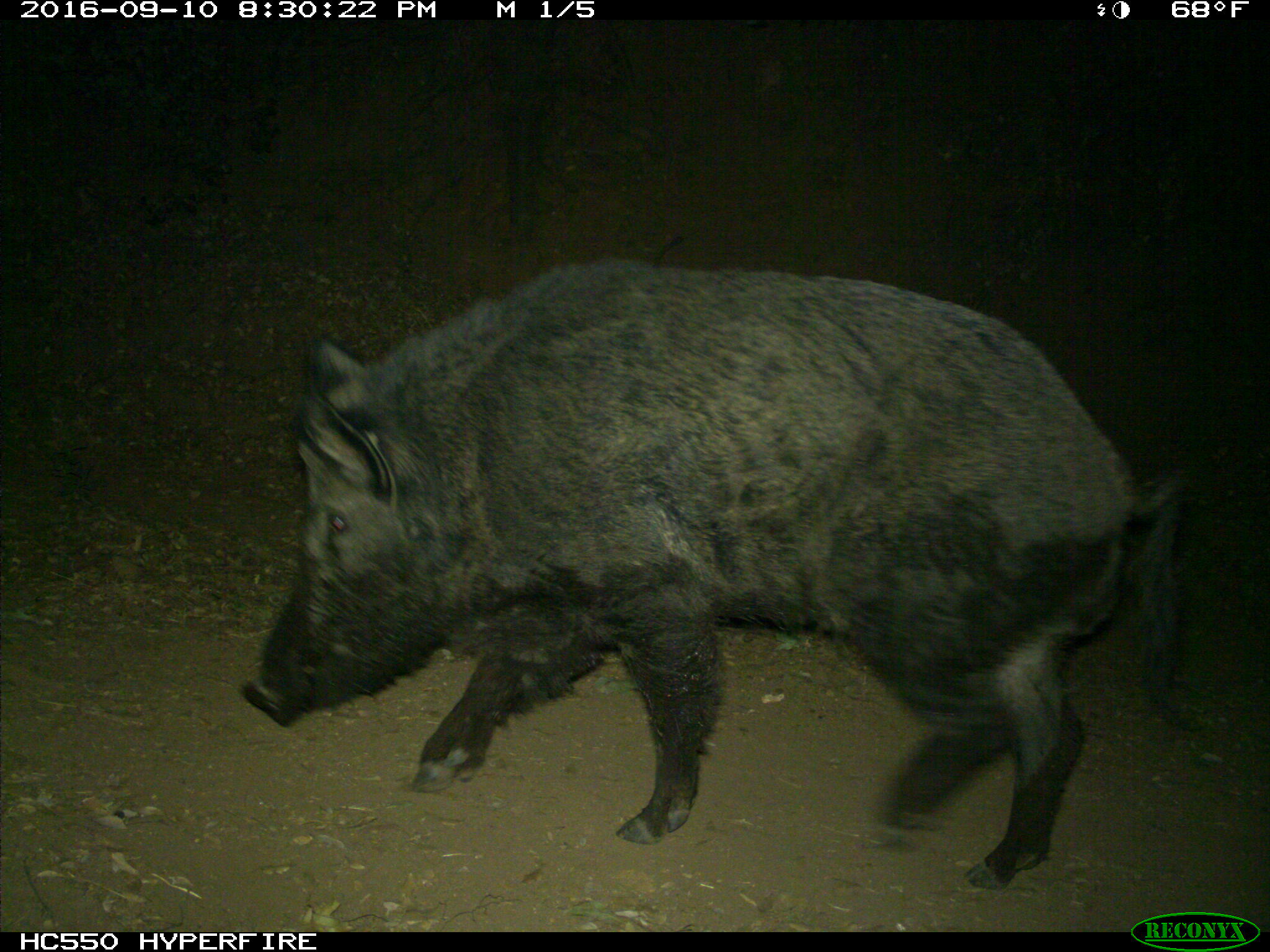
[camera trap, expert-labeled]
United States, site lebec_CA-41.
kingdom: Animalia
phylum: Chordata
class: Mammalia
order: Artiodactyla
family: Suidae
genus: Sus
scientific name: Sus scrofa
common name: wild boar